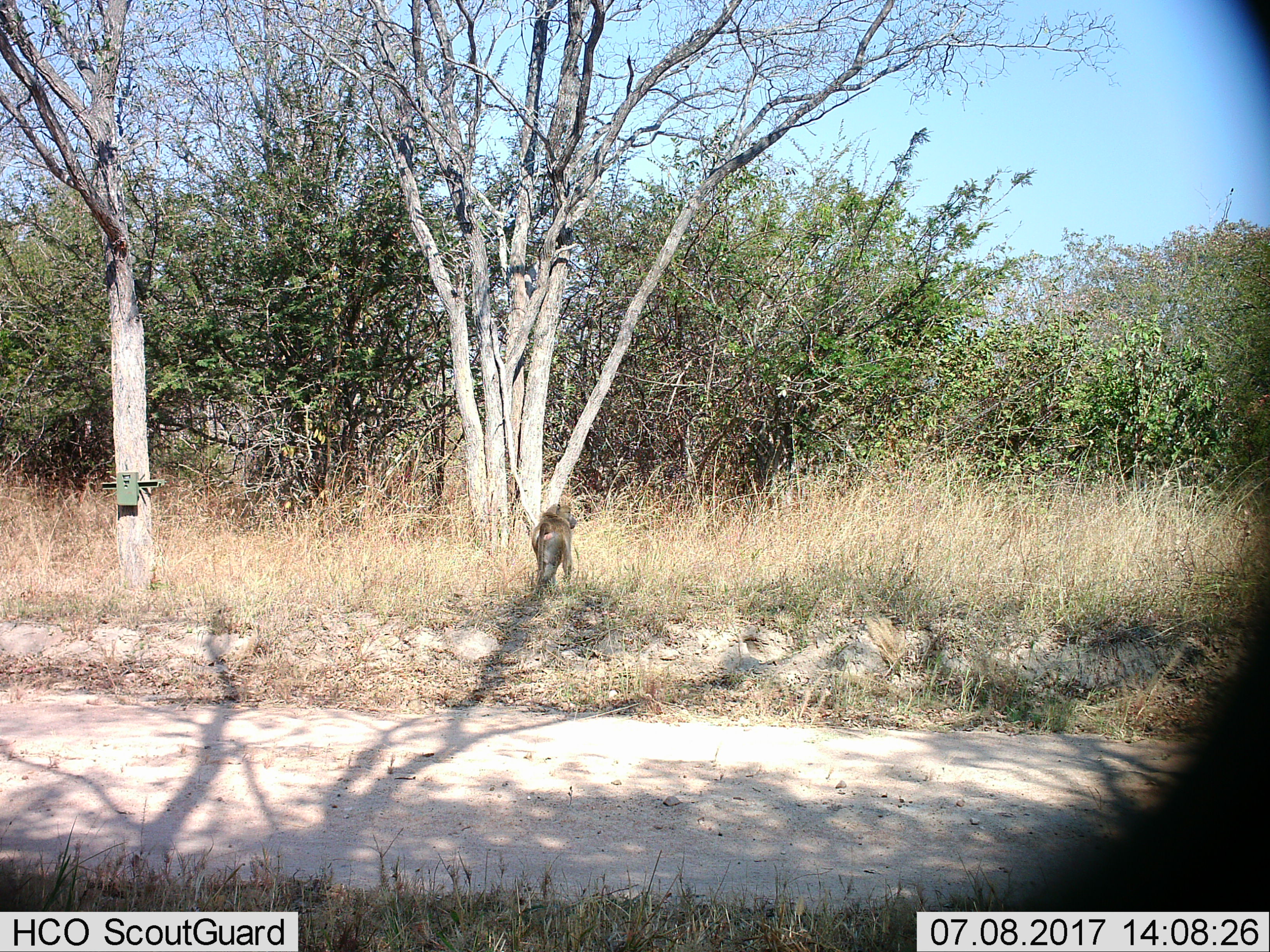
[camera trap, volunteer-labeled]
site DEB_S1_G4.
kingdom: Animalia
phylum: Chordata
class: Mammalia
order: Primates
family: Cercopithecidae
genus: Papio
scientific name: Papio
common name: baboon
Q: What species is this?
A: Baboon (Papio).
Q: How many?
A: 1.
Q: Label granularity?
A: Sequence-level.